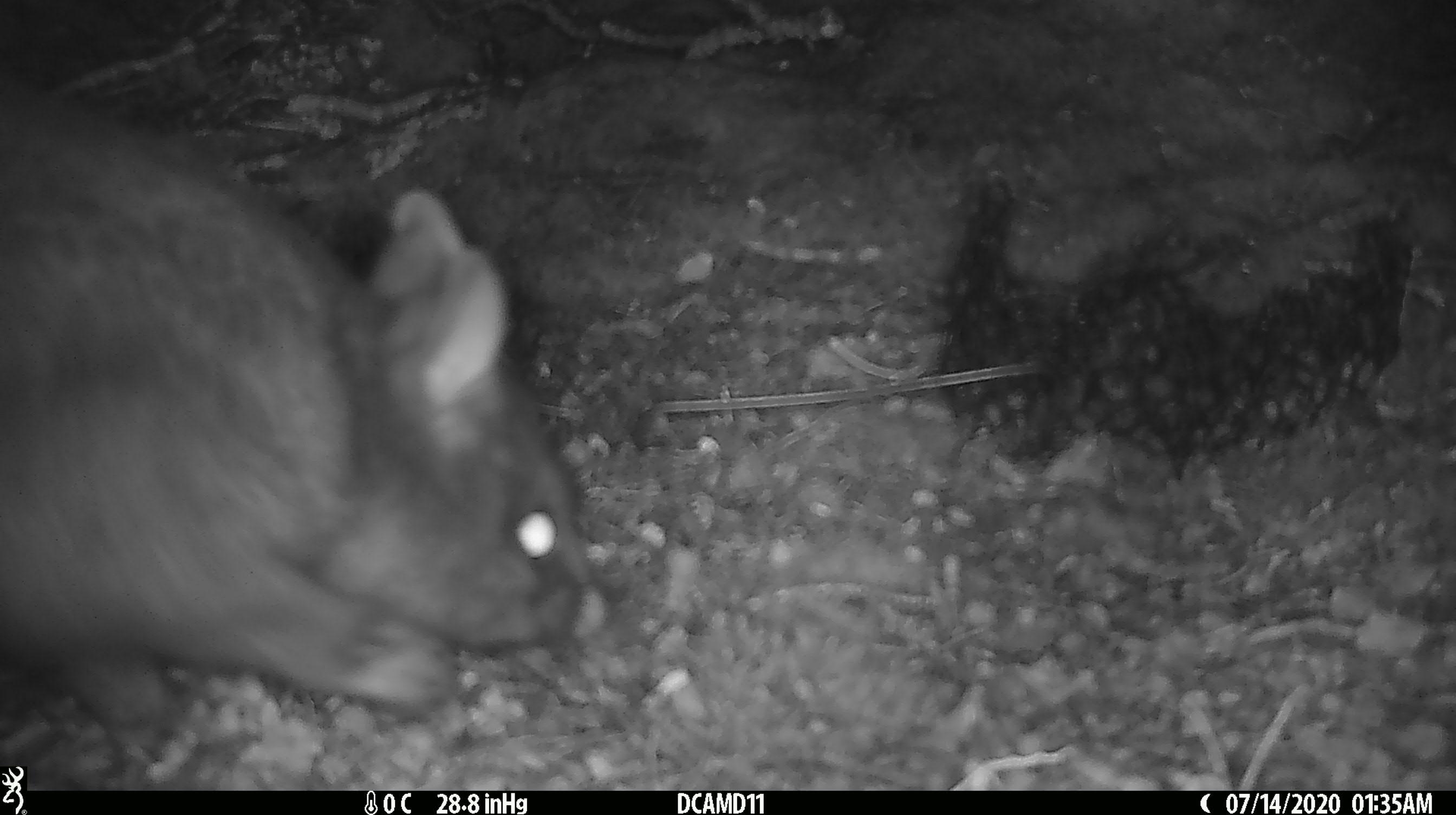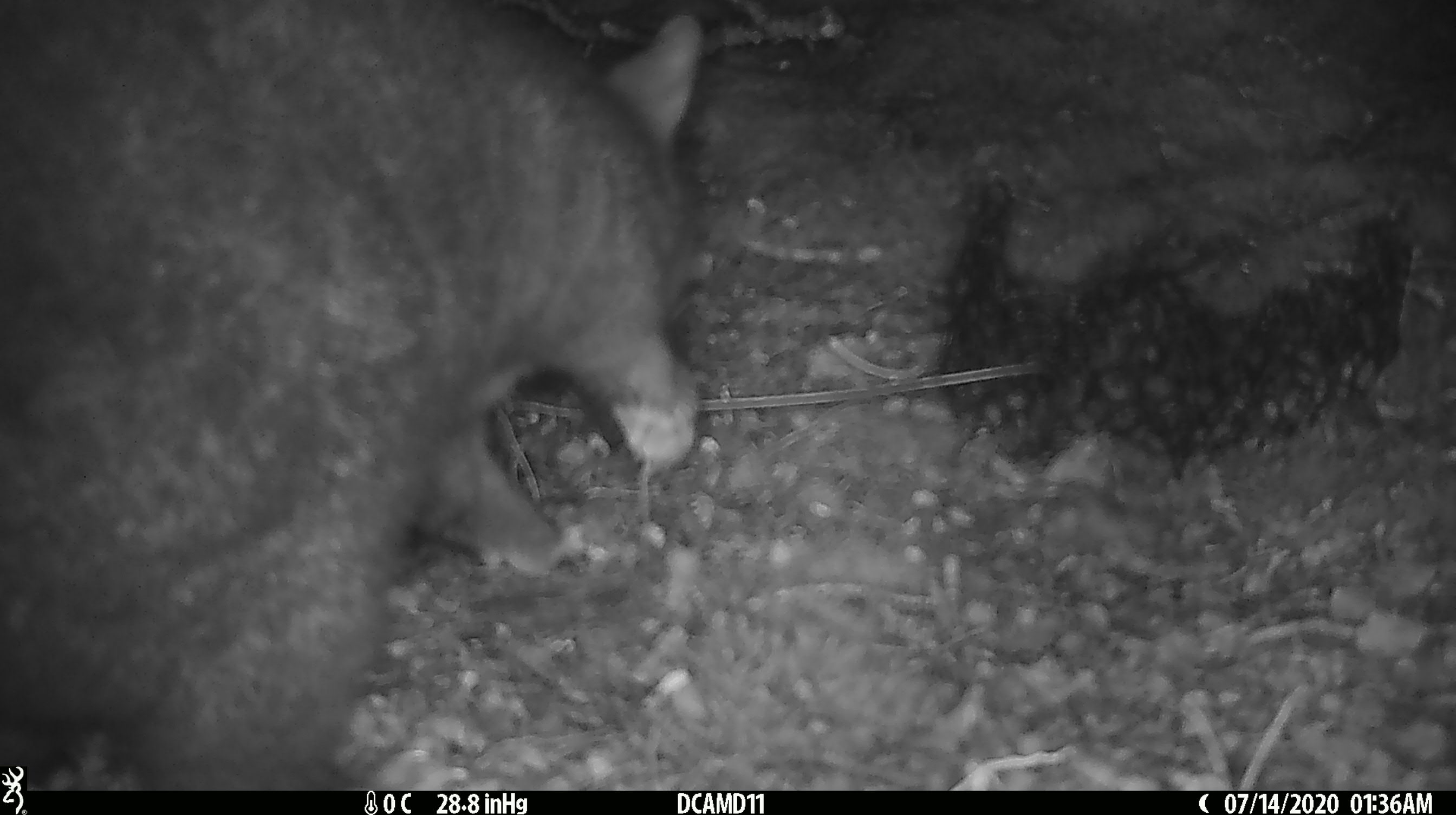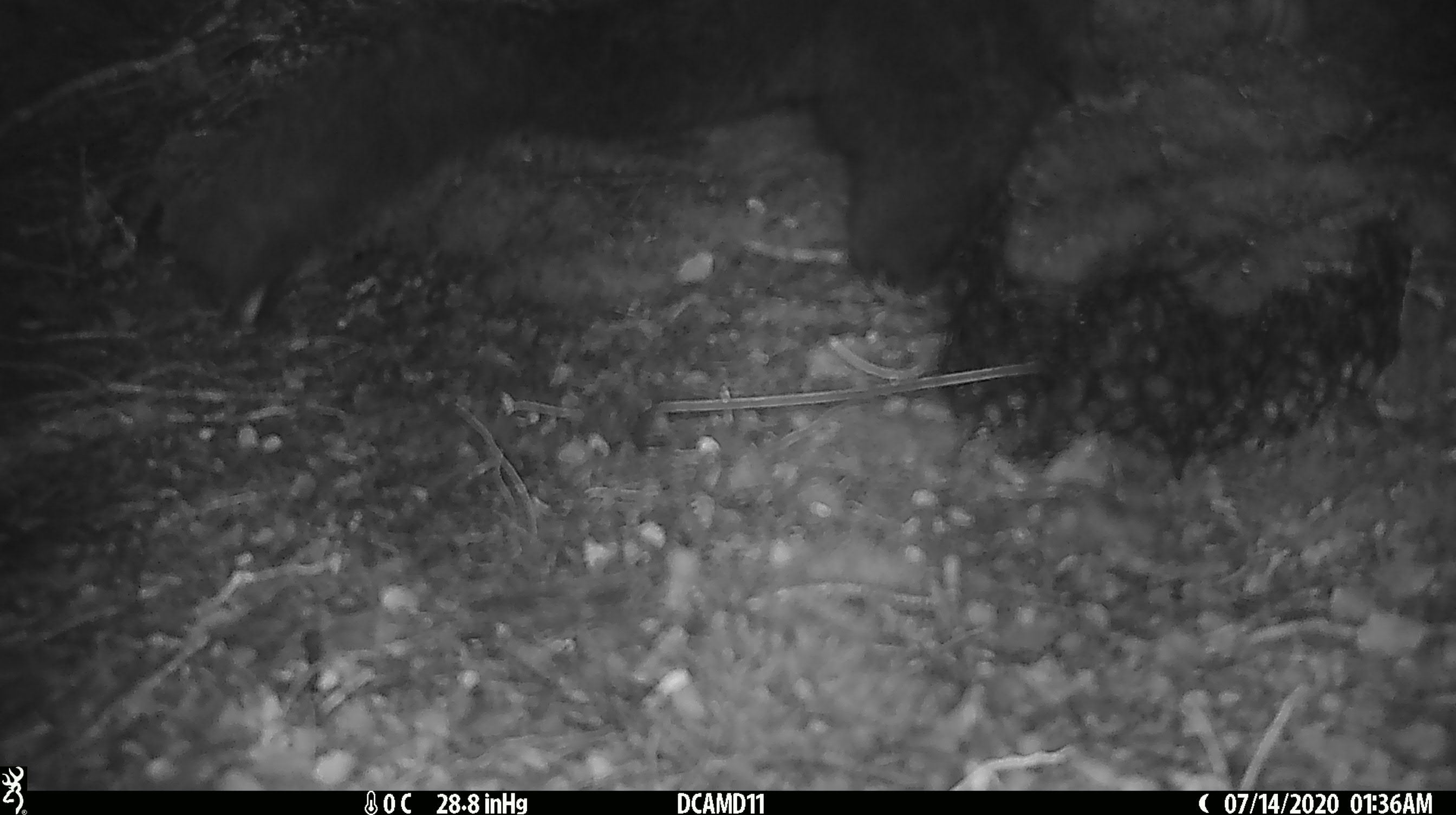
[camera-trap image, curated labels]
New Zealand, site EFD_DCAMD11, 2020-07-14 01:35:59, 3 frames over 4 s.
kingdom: Animalia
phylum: Chordata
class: Mammalia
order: Diprotodontia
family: Phalangeridae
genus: Trichosurus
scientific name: Trichosurus vulpecula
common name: common brushtail possum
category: possum